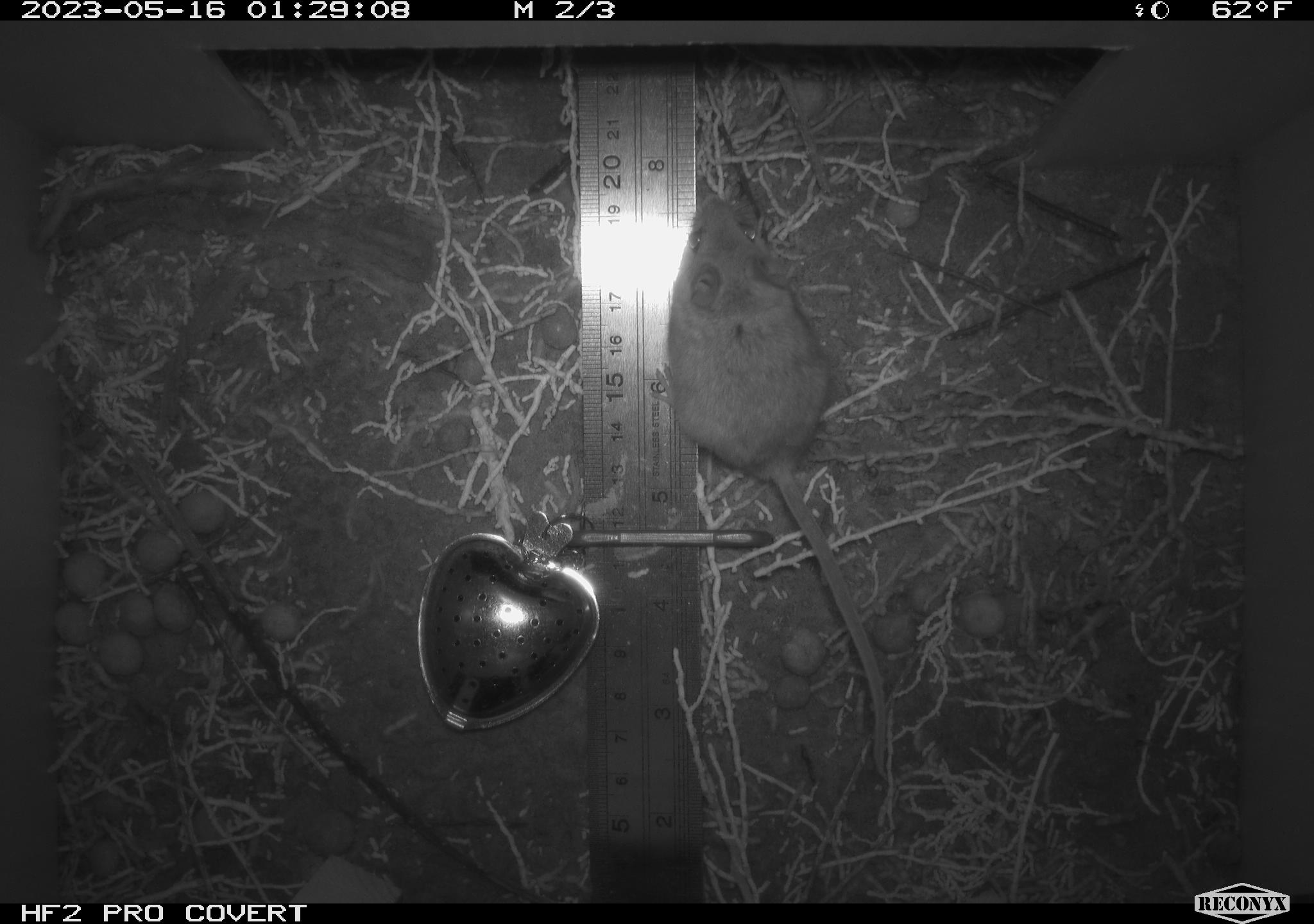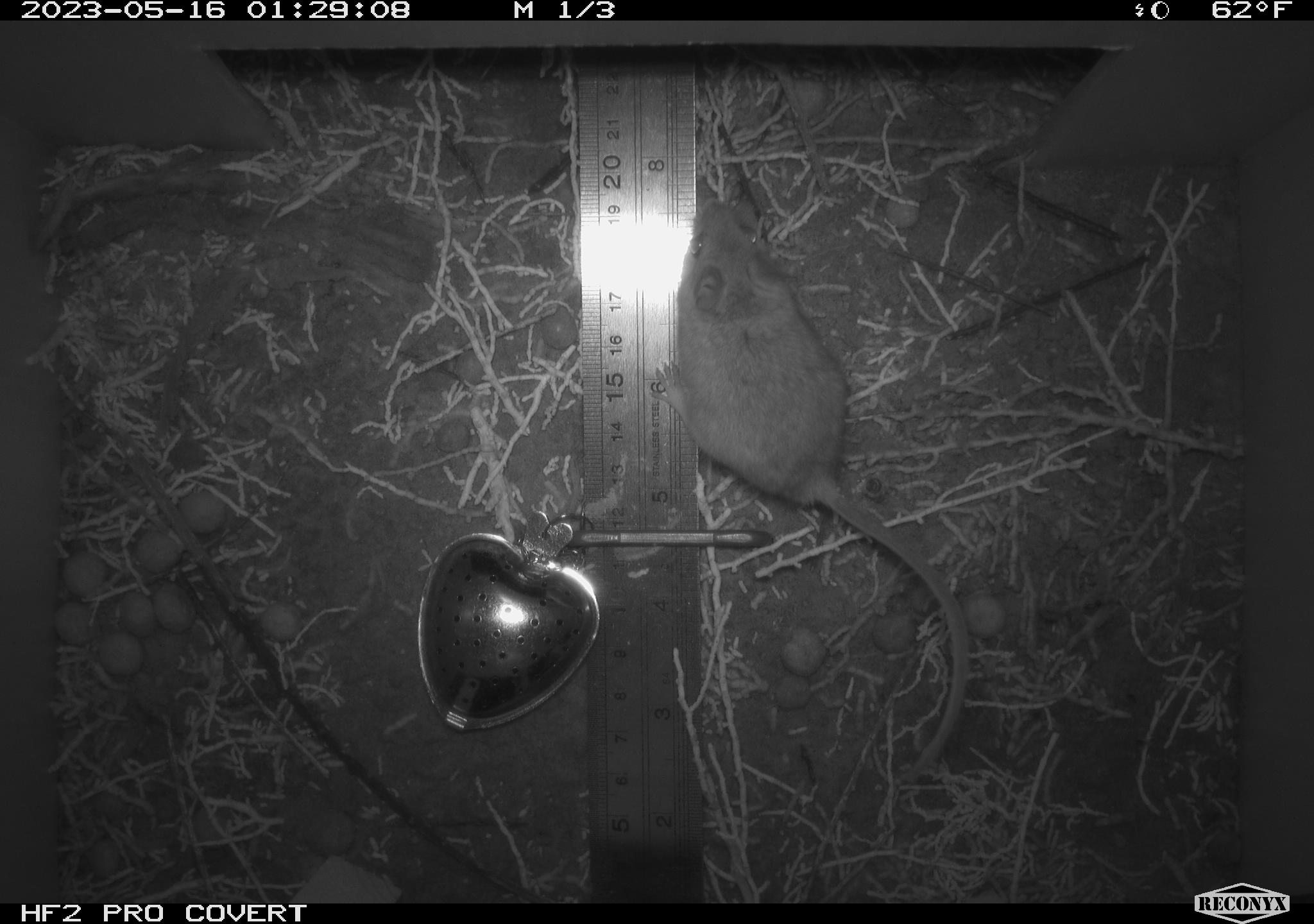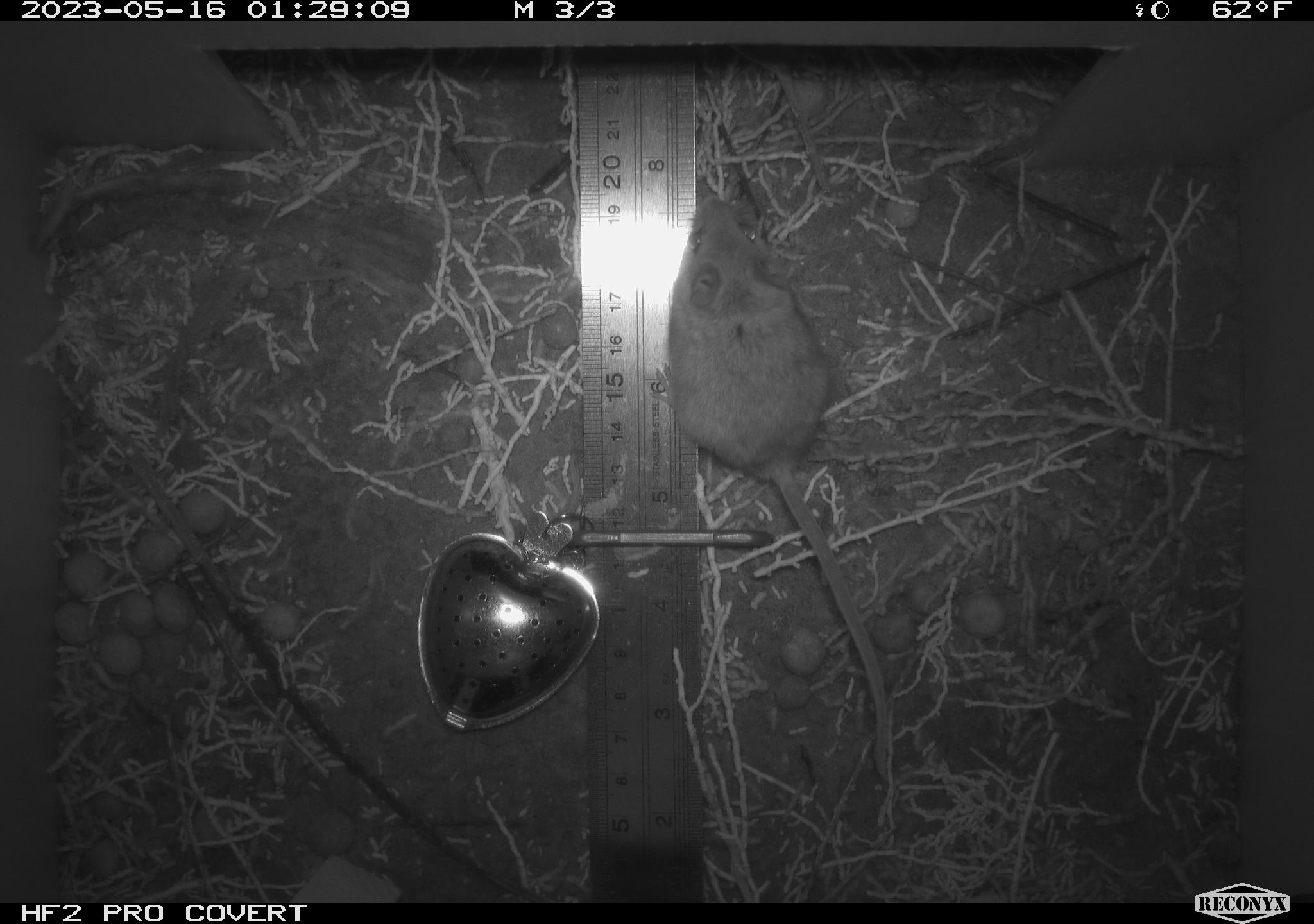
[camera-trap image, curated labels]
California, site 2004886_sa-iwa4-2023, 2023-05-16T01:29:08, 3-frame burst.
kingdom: Animalia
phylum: Chordata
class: Mammalia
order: Rodentia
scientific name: Rodentia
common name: mouse species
Mouse species (Rodentia).